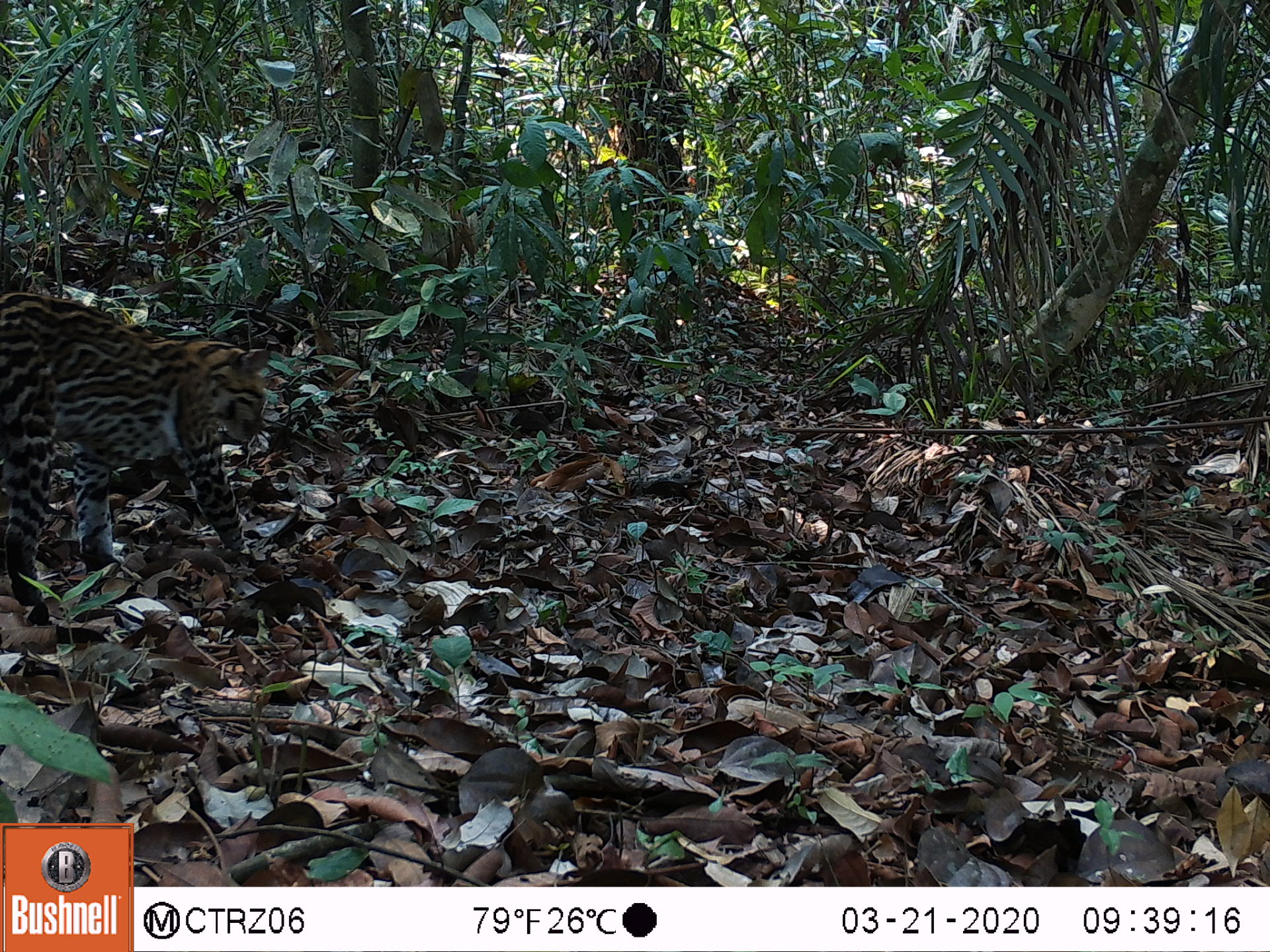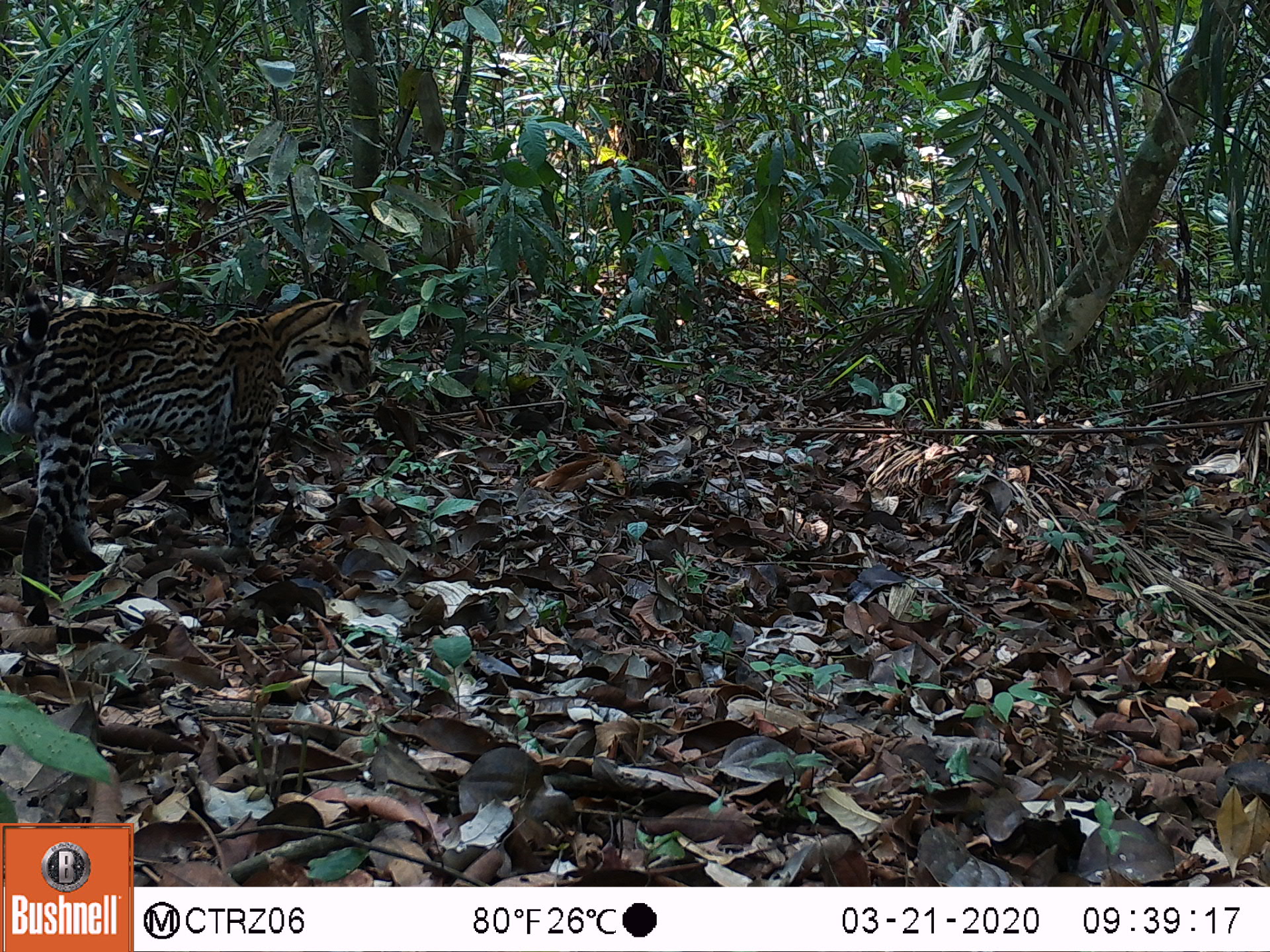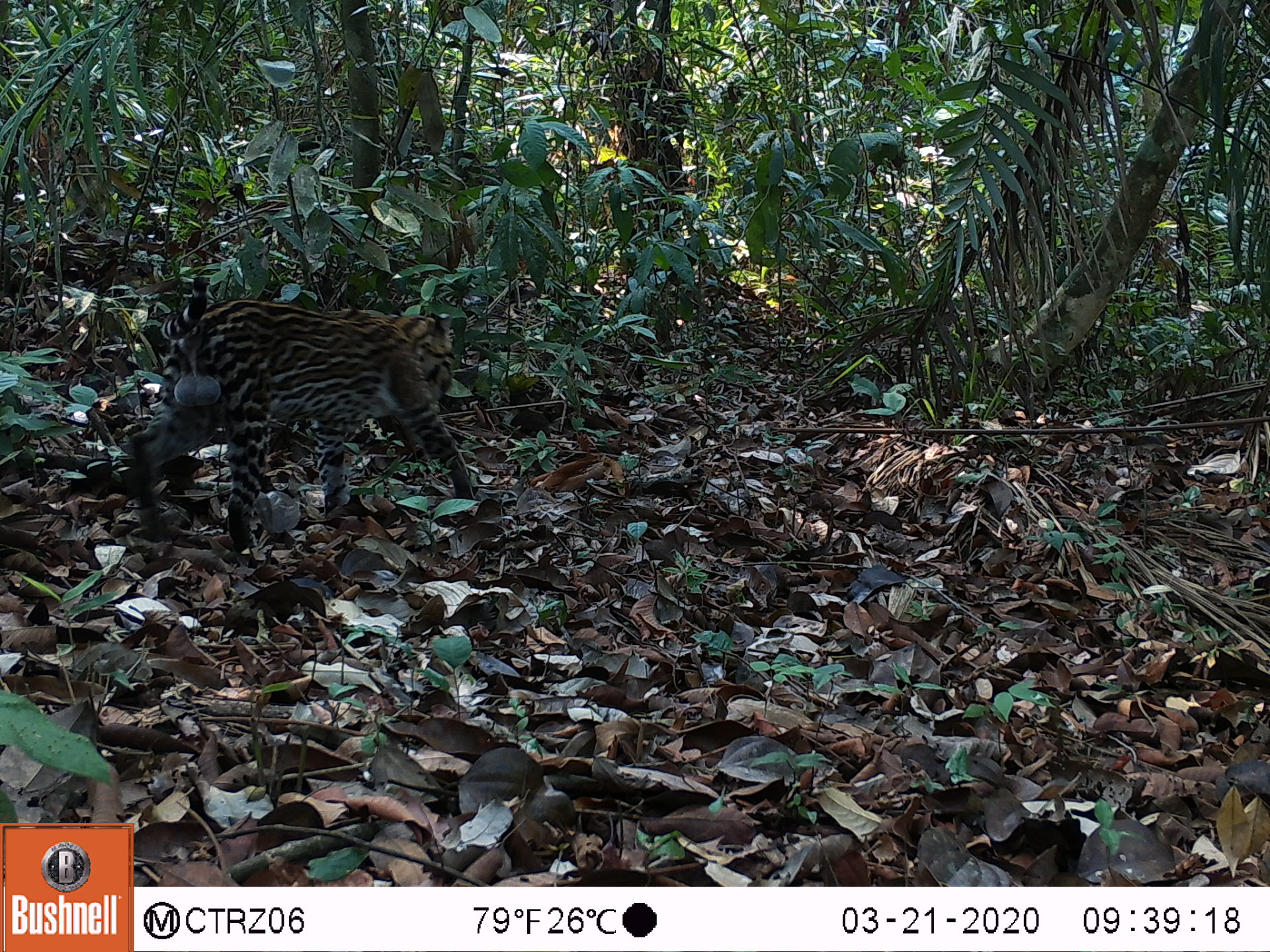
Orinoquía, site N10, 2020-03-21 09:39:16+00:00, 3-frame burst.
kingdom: Animalia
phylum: Chordata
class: Mammalia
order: Carnivora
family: Felidae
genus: Leopardus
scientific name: Leopardus pardalis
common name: ocelot